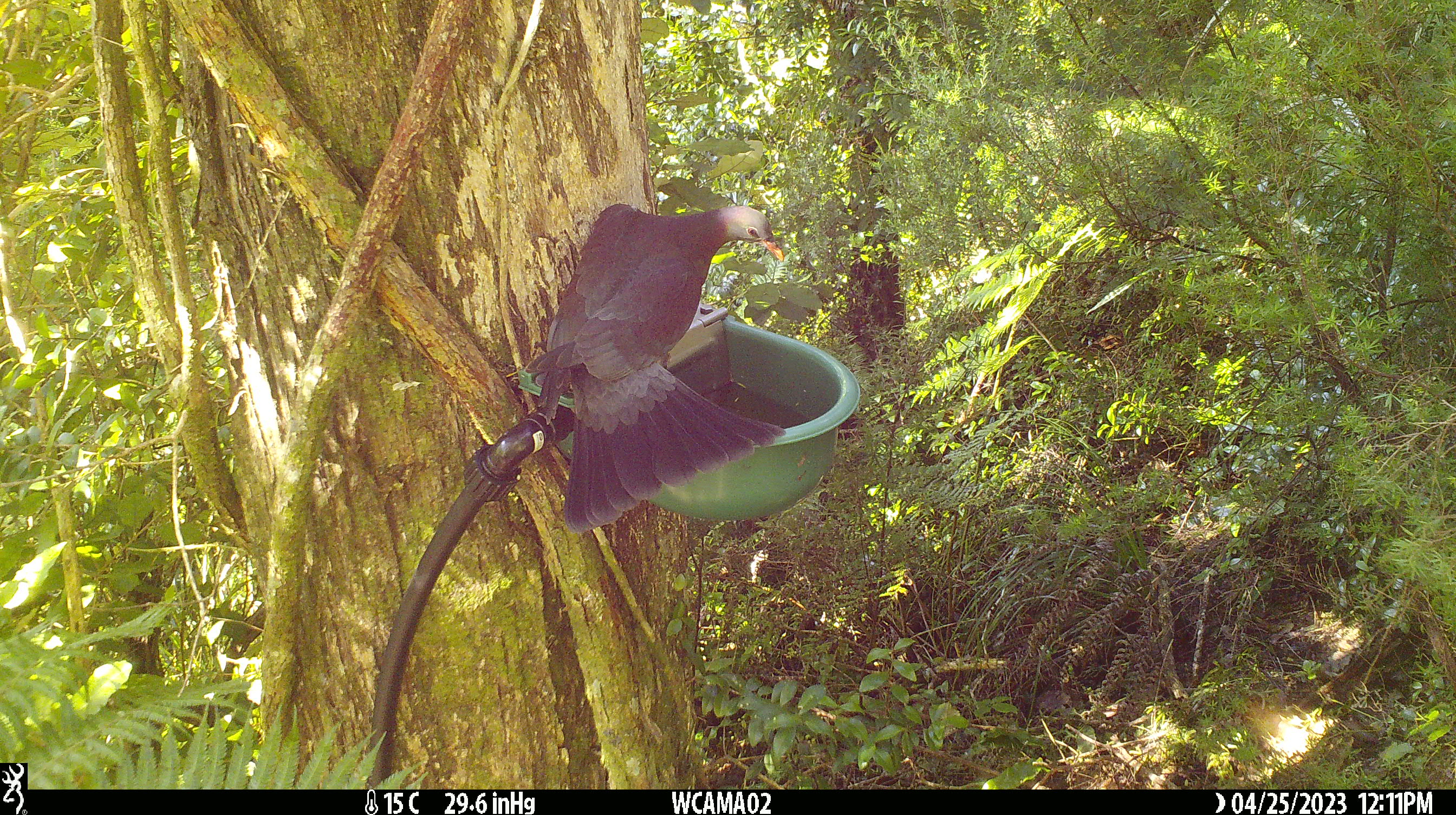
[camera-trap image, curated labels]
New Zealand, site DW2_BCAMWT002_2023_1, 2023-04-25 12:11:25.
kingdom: Animalia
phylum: Chordata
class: Aves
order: Columbiformes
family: Columbidae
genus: Hemiphaga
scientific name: Hemiphaga novaeseelandiae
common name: new zealand pigeon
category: kereru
Kereru (new zealand pigeon) (Hemiphaga novaeseelandiae).